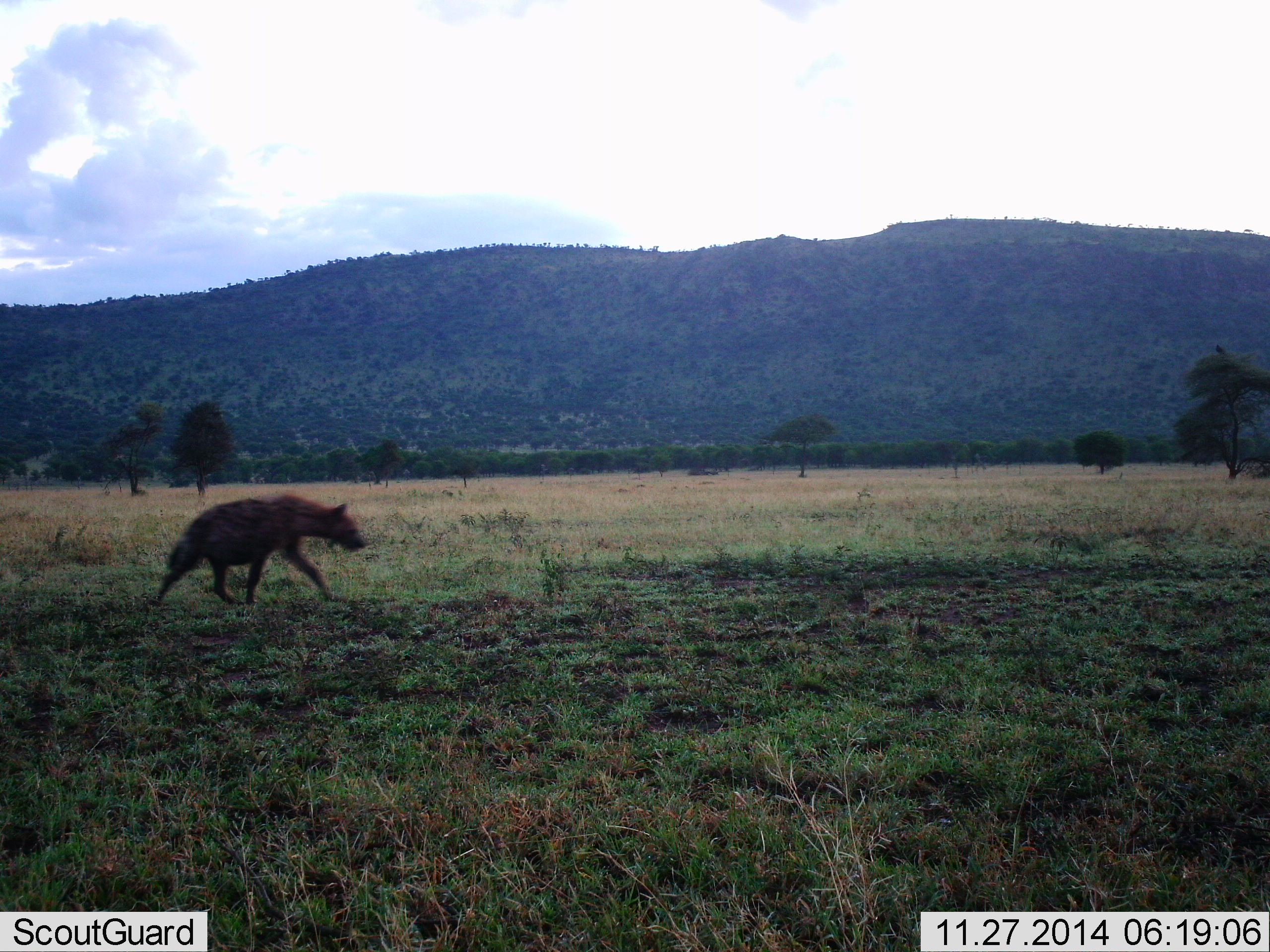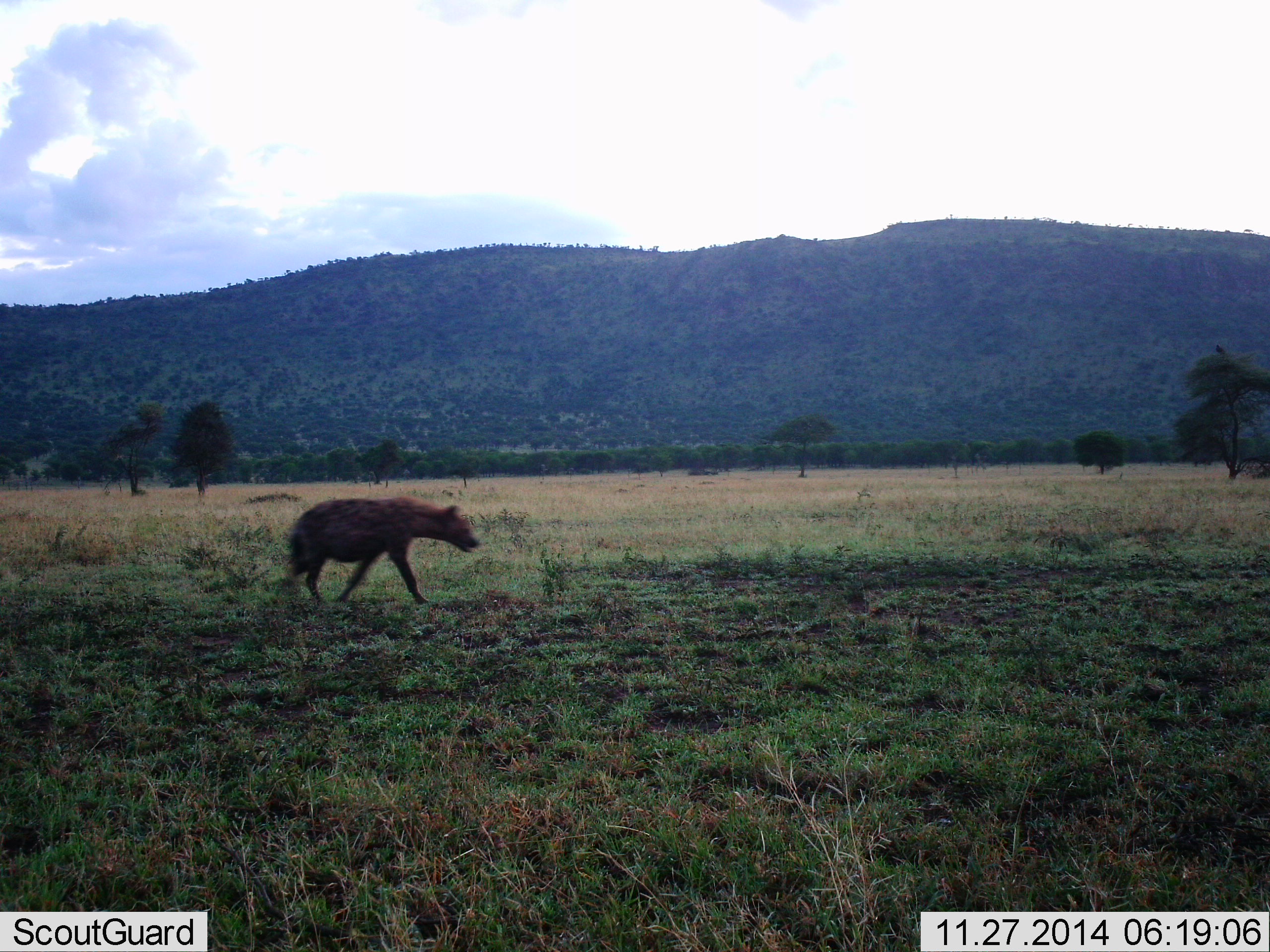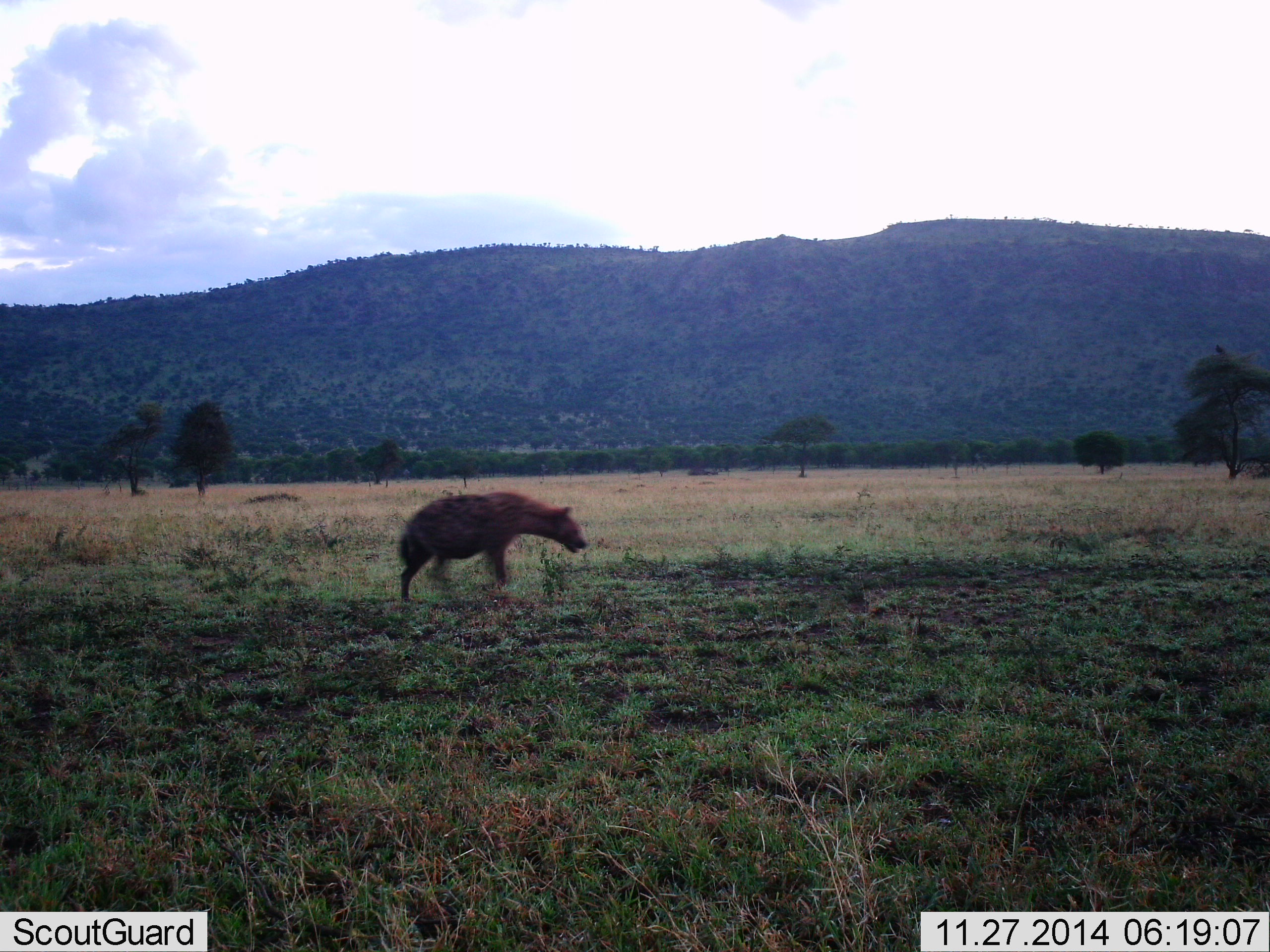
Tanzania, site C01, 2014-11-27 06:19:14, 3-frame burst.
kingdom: Animalia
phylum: Chordata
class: Mammalia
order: Carnivora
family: Hyaenidae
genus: Crocuta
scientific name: Crocuta crocuta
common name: spotted hyena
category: hyenaspotted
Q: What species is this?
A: Hyenaspotted (spotted hyena) (Crocuta crocuta).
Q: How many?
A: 1.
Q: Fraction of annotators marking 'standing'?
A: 0%.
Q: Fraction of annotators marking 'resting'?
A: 0%.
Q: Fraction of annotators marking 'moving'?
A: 100%.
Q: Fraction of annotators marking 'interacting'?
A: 0%.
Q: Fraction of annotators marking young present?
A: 0%.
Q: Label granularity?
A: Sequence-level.